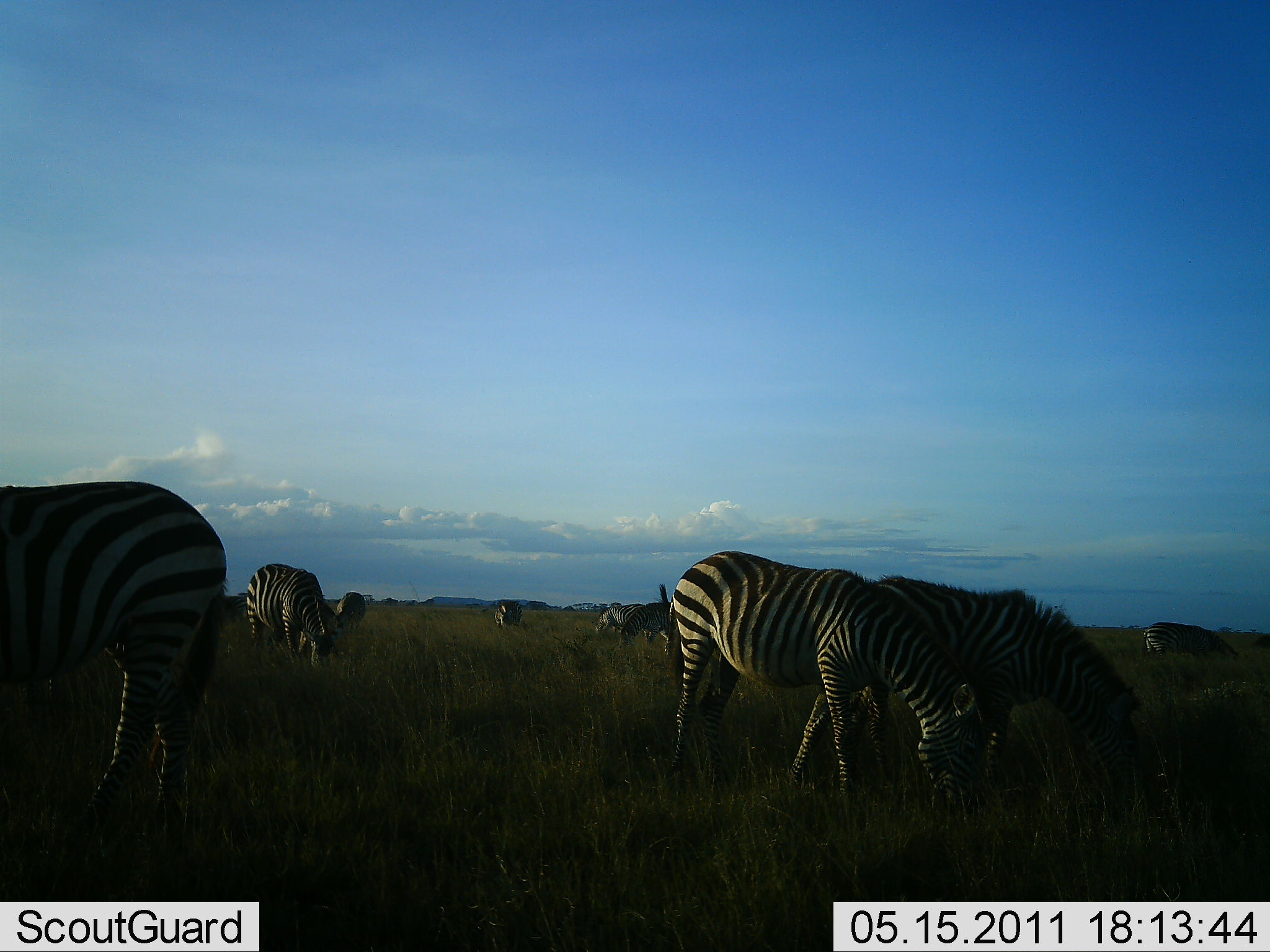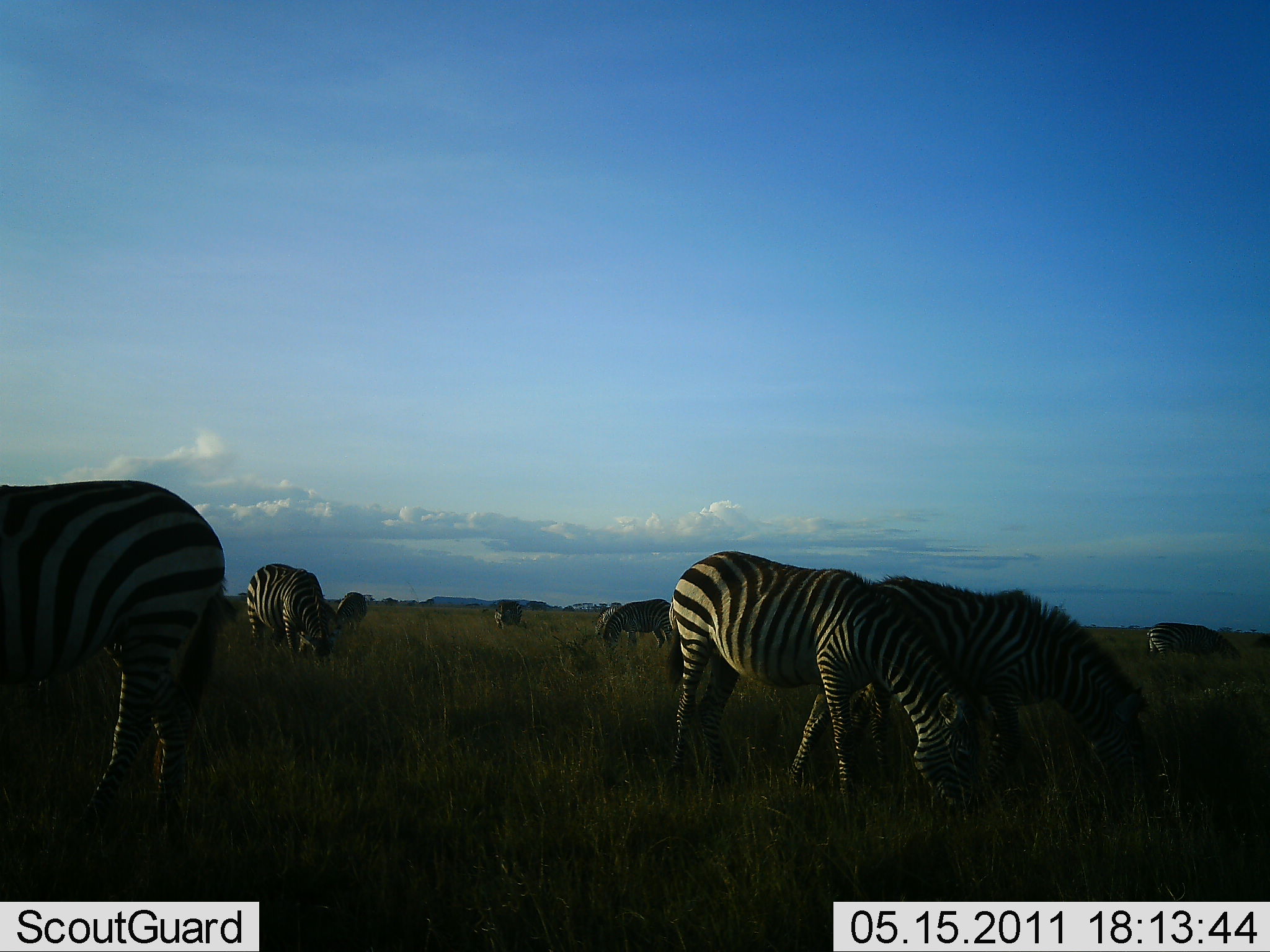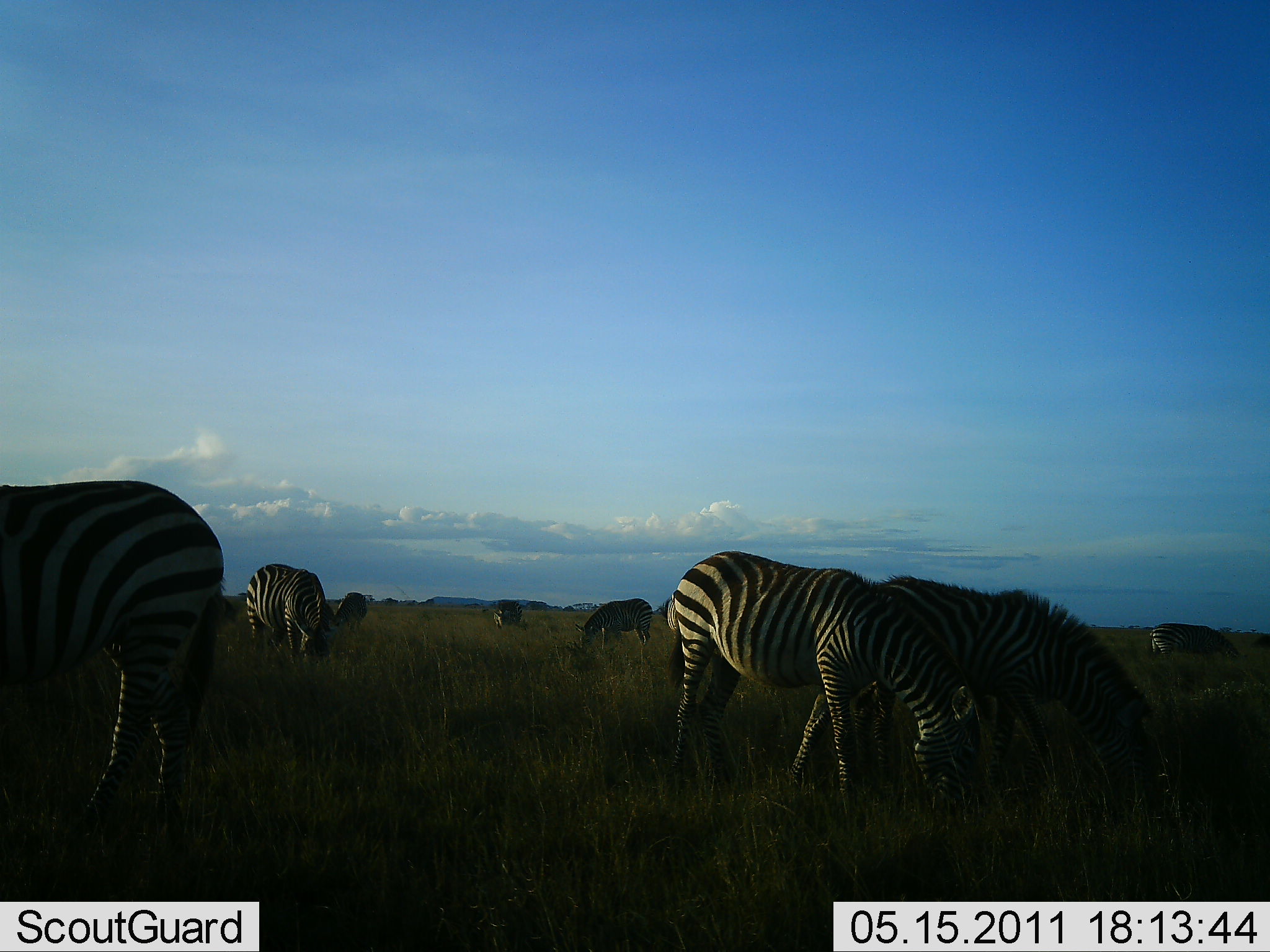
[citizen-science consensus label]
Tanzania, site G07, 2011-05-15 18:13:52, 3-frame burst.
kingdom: Animalia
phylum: Chordata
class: Mammalia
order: Perissodactyla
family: Equidae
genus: Equus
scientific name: Equus quagga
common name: plains zebra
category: zebra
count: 8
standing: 10%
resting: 0%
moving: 0%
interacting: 0%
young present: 0%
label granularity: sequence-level